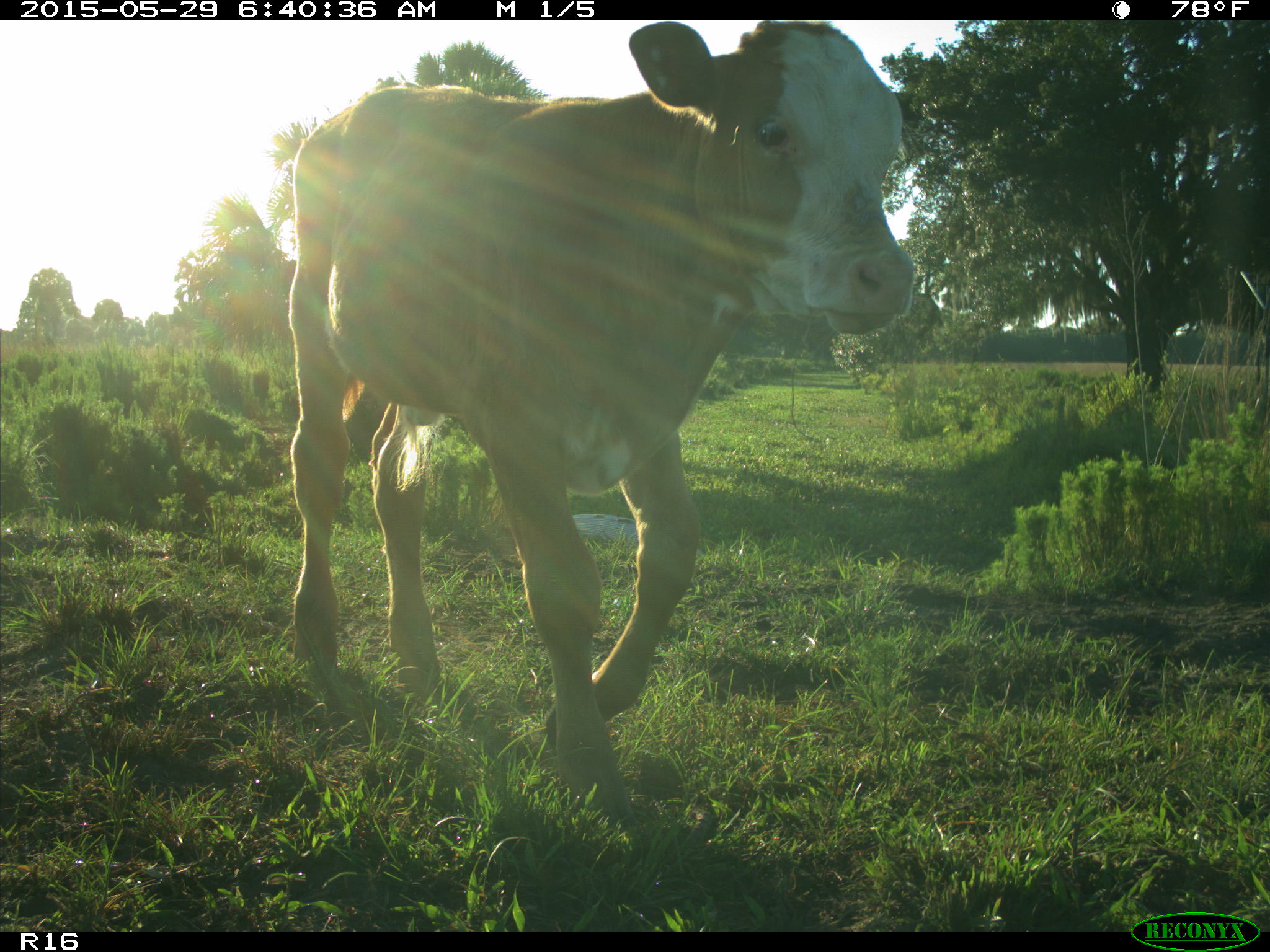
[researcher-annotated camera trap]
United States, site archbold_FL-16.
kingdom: Animalia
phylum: Chordata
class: Mammalia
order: Artiodactyla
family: Bovidae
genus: Bos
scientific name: Bos taurus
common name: domestic cow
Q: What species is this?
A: Bos taurus (domestic cow).